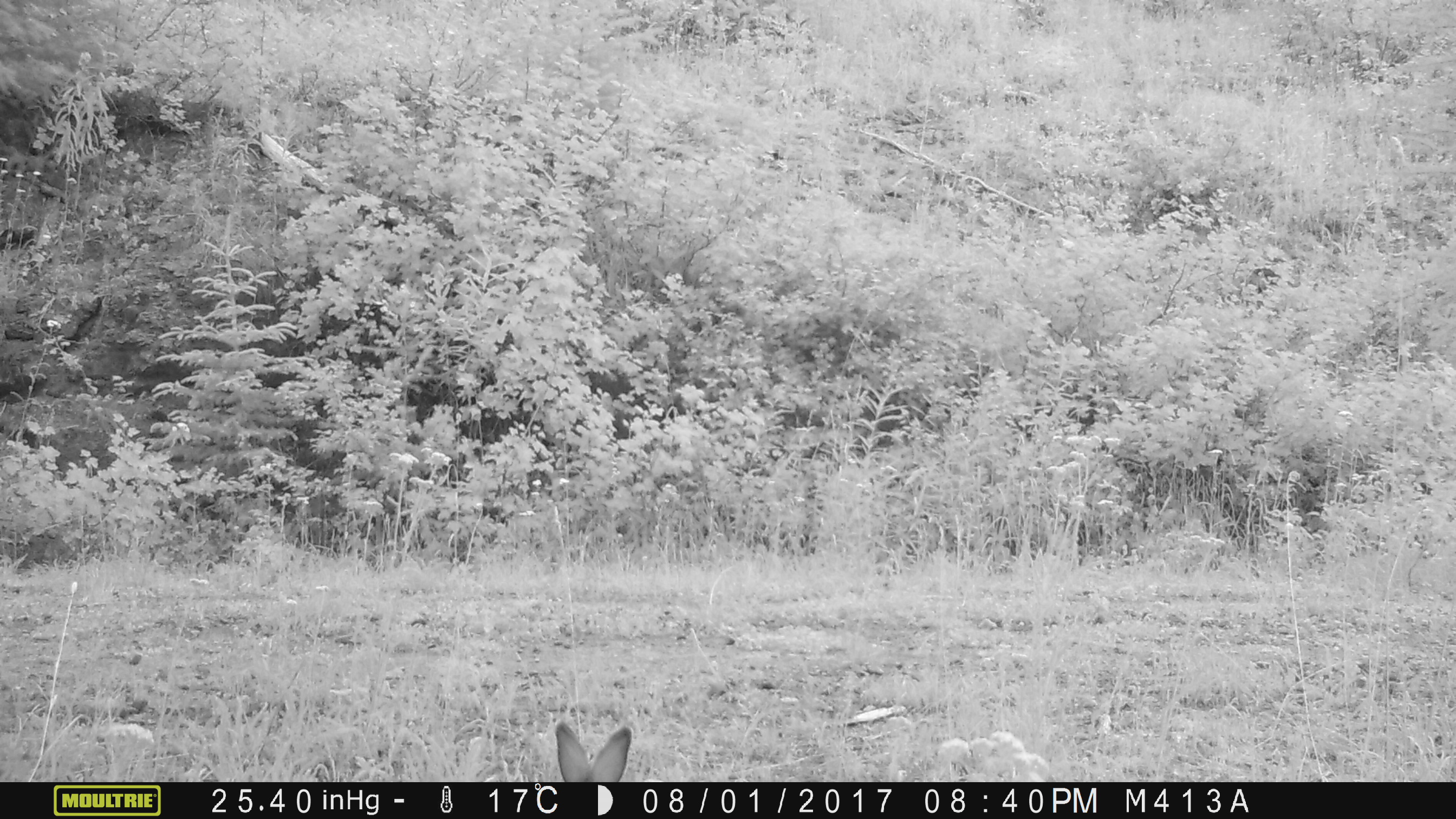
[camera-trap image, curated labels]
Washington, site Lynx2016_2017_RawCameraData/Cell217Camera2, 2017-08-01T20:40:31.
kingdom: Animalia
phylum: Chordata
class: Mammalia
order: Lagomorpha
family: Leporidae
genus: Lepus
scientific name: Lepus americanus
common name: snowshoe hare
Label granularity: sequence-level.